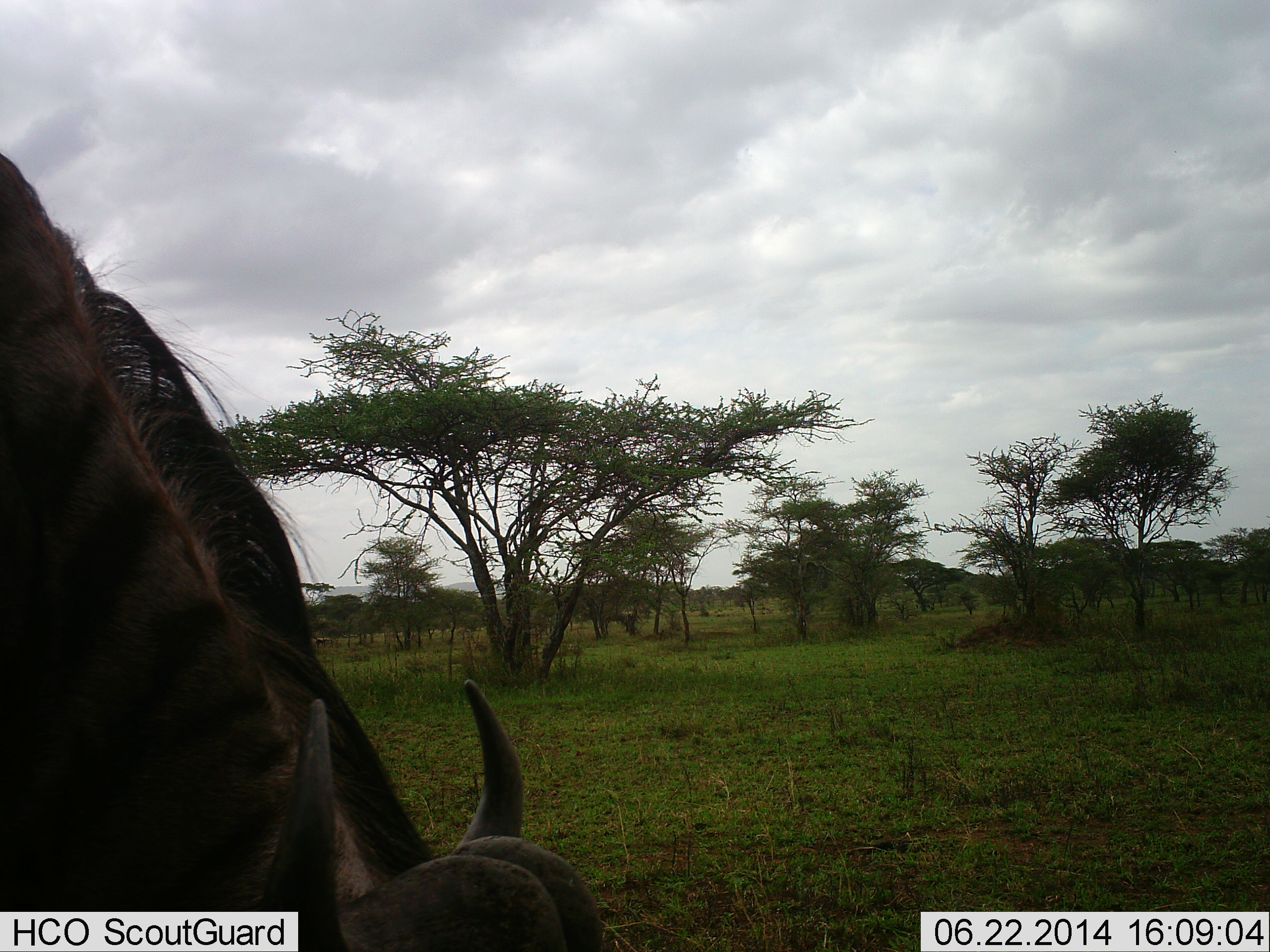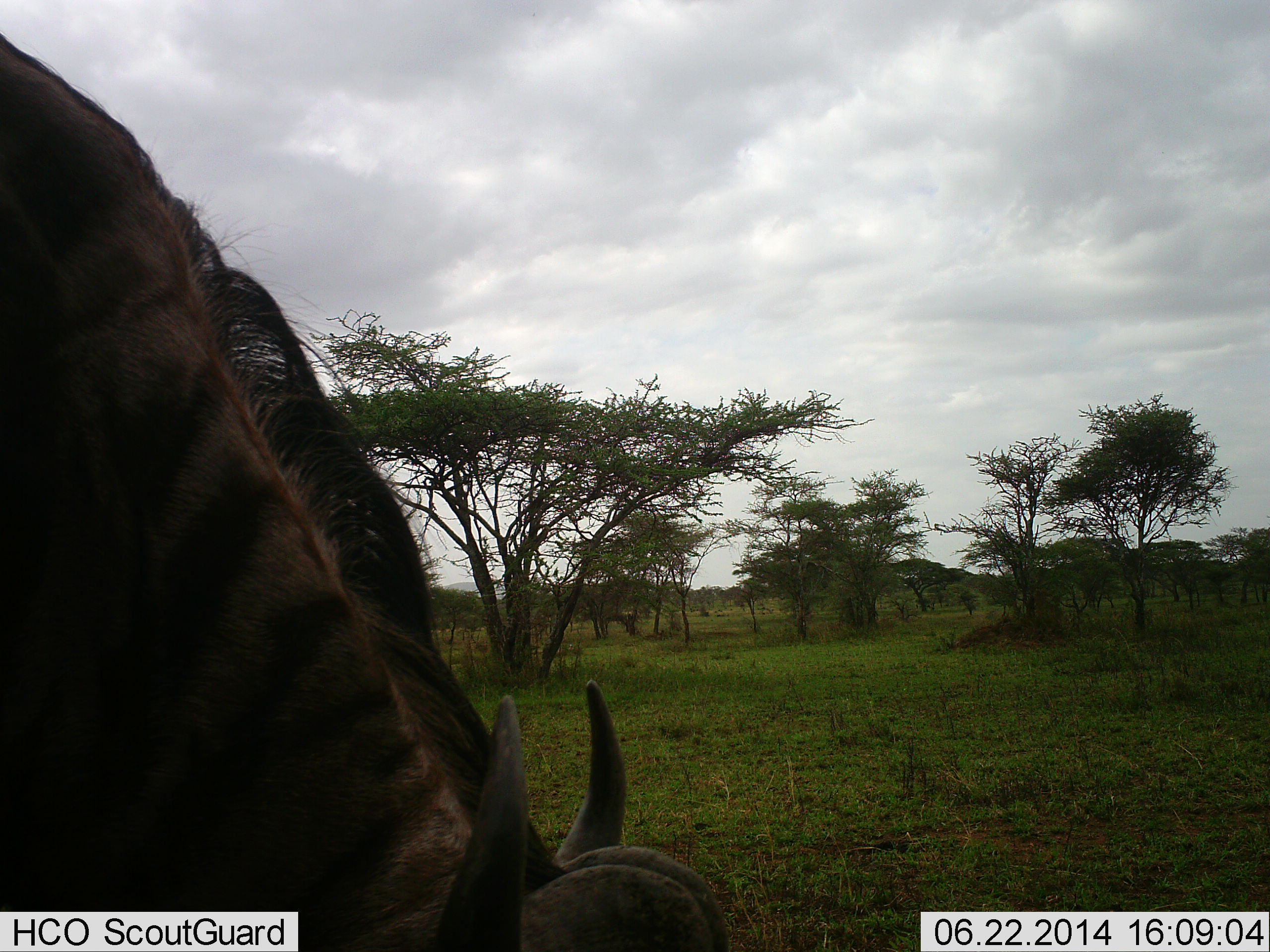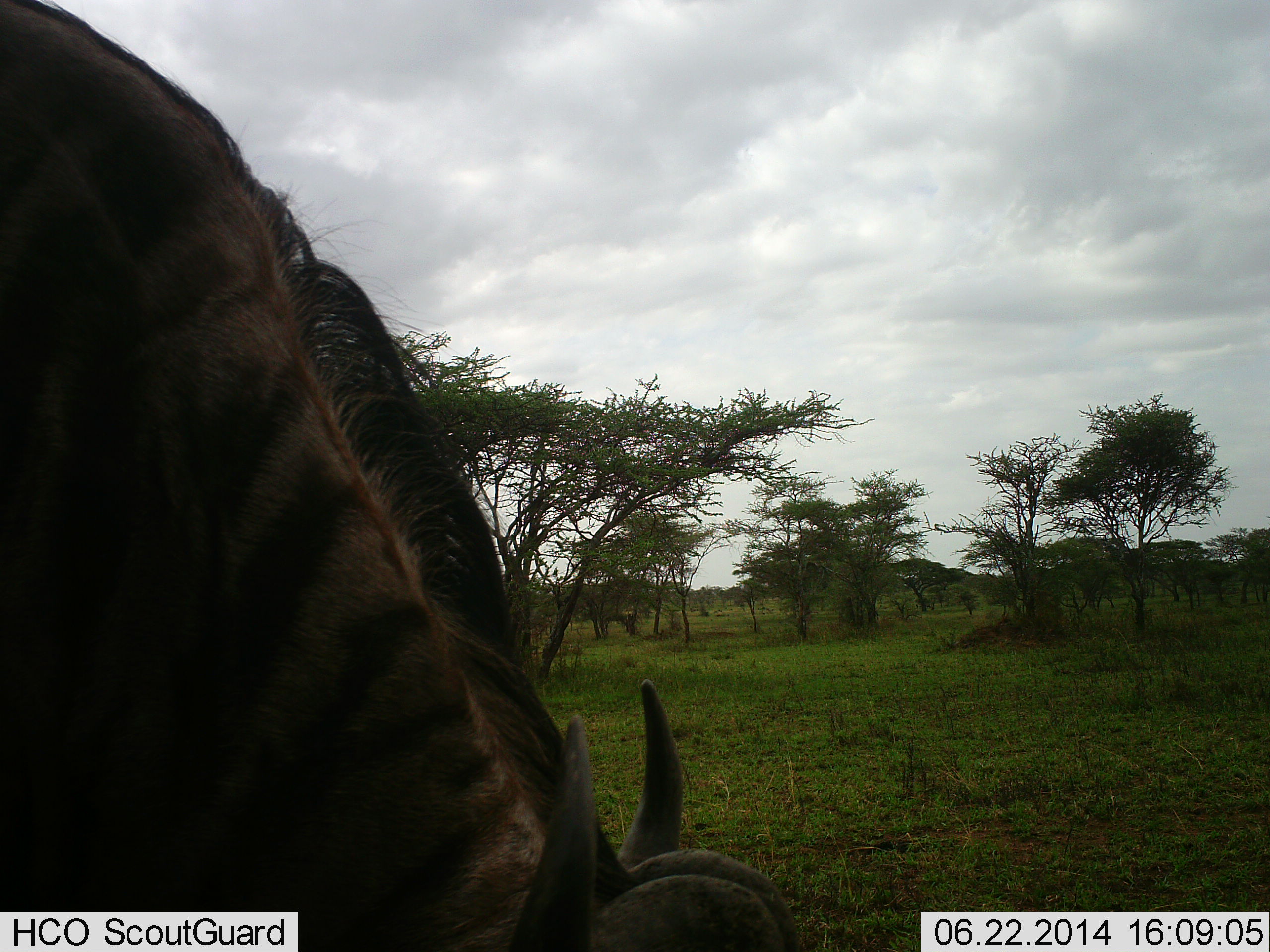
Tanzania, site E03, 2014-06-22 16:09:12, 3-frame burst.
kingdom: Animalia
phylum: Chordata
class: Mammalia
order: Artiodactyla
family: Bovidae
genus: Connochaetes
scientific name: Connochaetes taurinus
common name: blue wildebeest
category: wildebeest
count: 1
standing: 20%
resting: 0%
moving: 10%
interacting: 0%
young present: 0%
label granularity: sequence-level